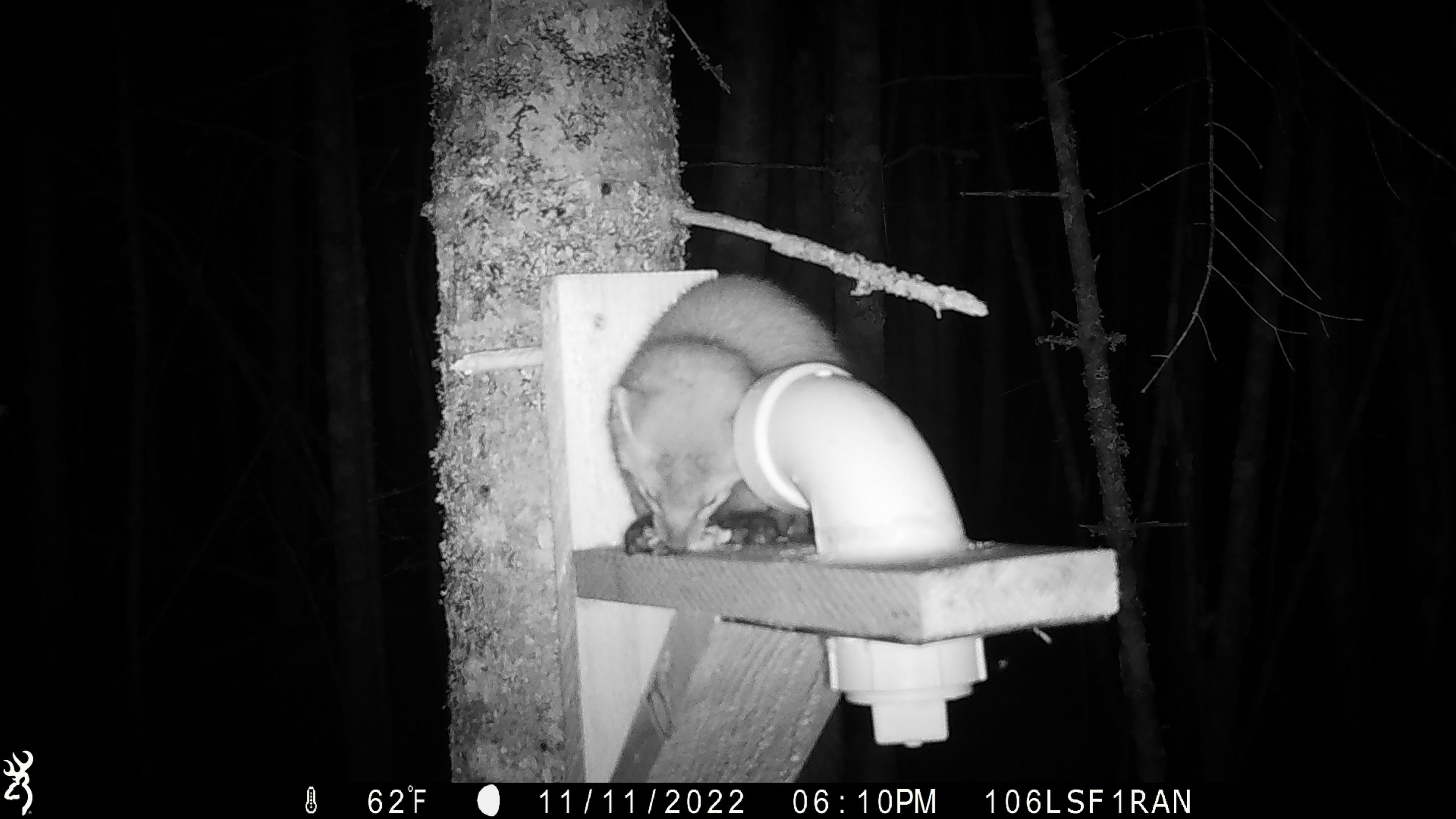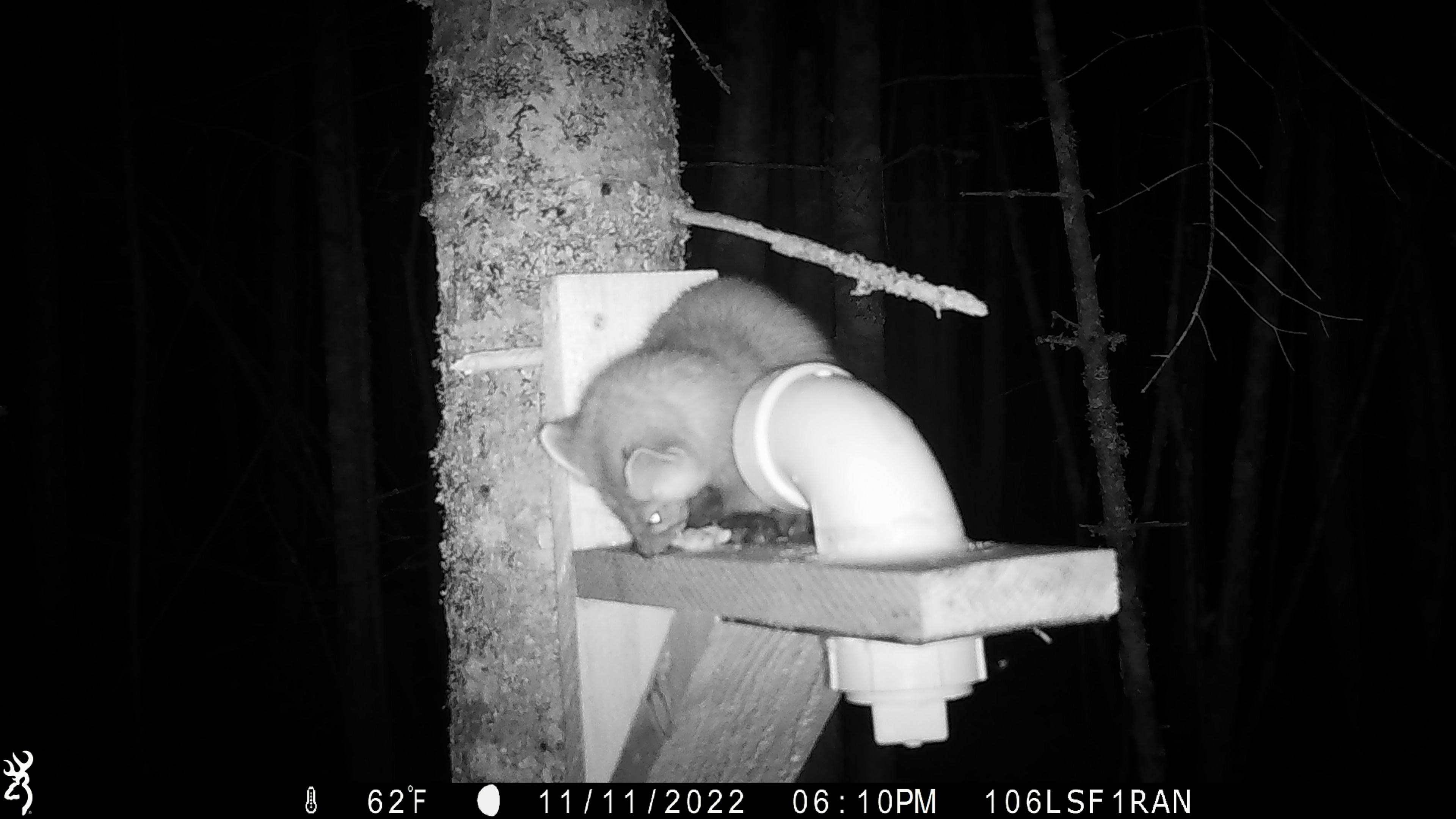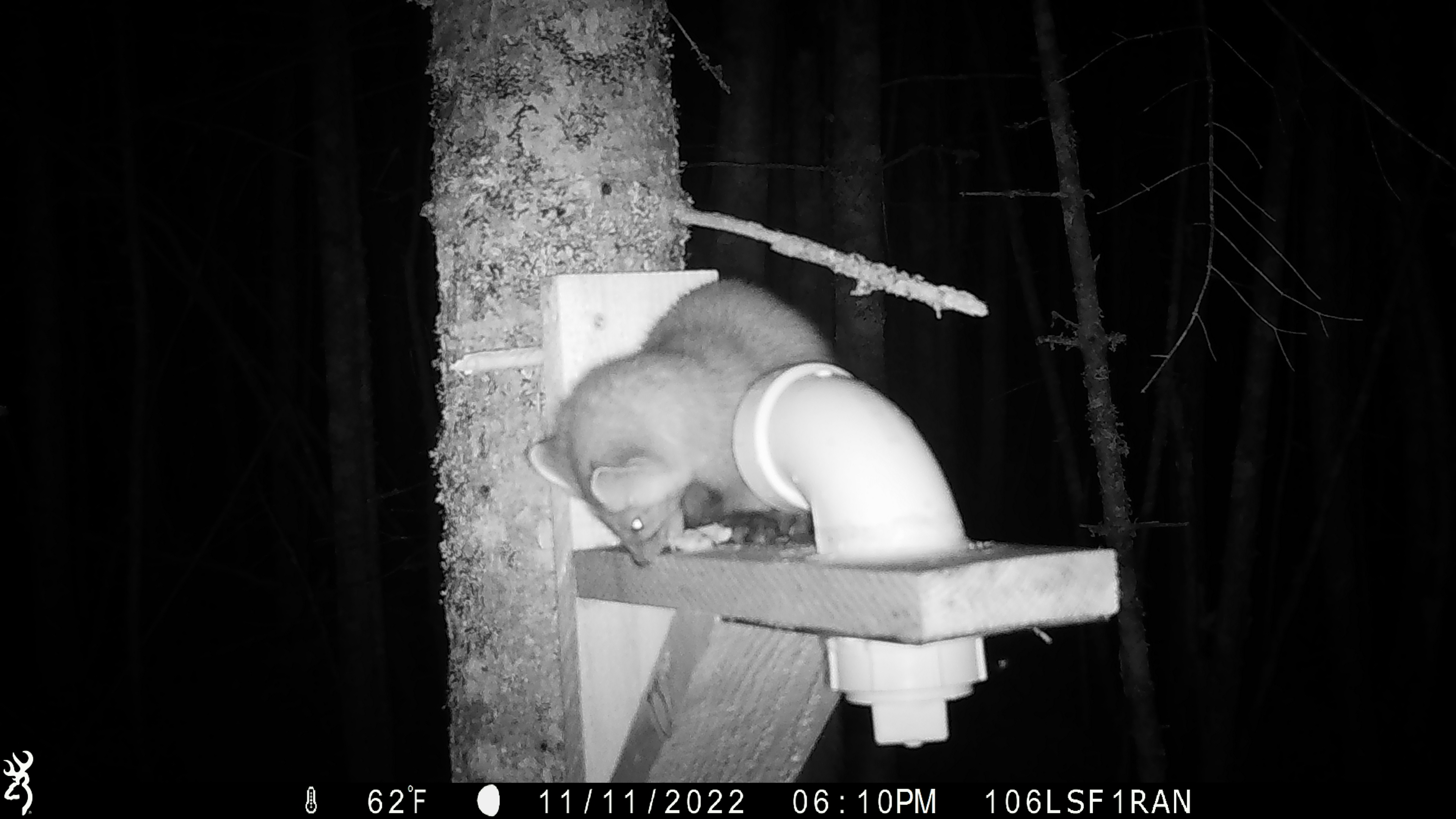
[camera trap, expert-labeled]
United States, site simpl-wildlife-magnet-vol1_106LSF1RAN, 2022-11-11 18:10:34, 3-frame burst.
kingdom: Animalia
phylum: Chordata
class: Mammalia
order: Carnivora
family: Mustelidae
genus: Martes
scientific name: Martes americana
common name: american marten